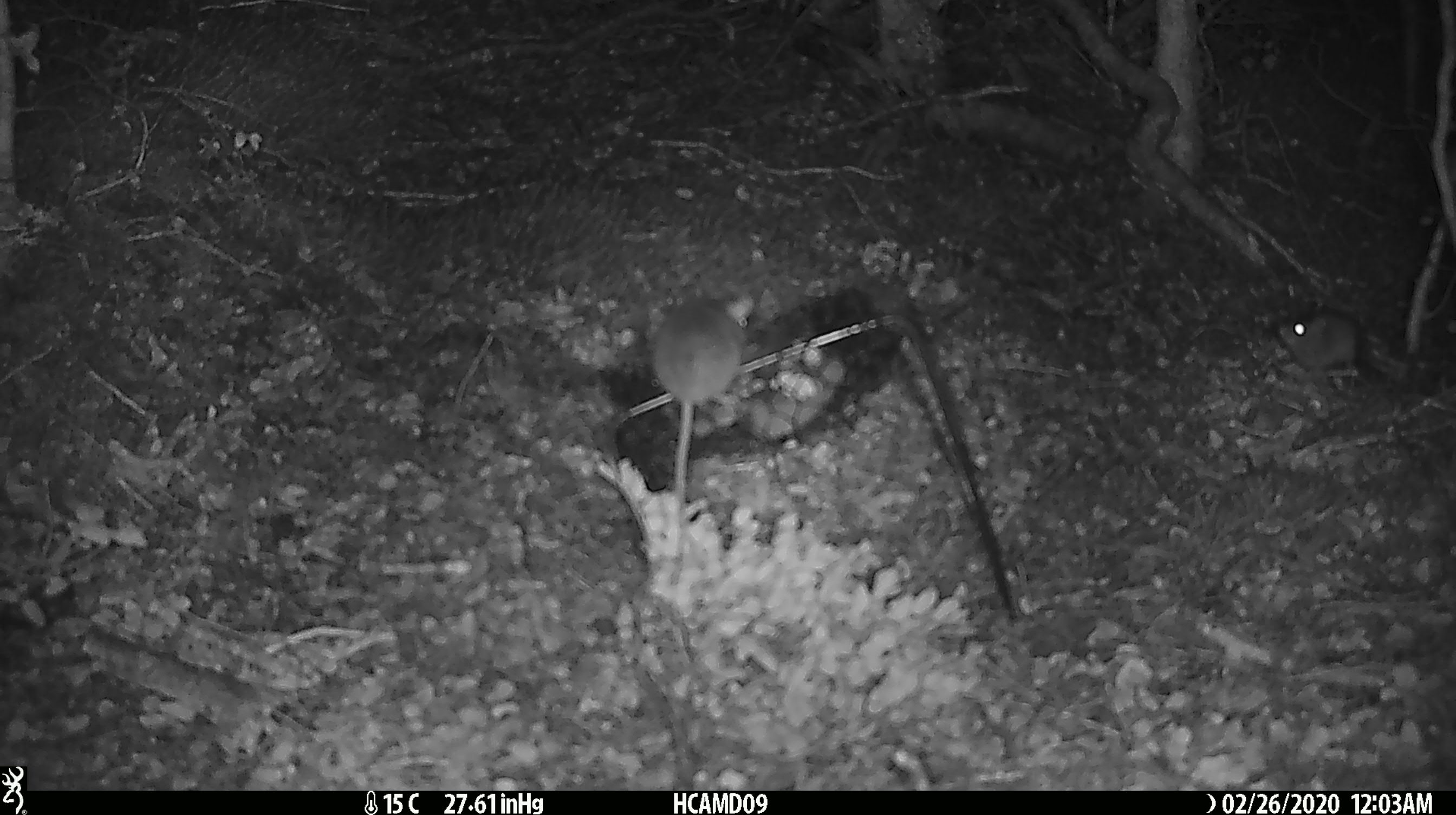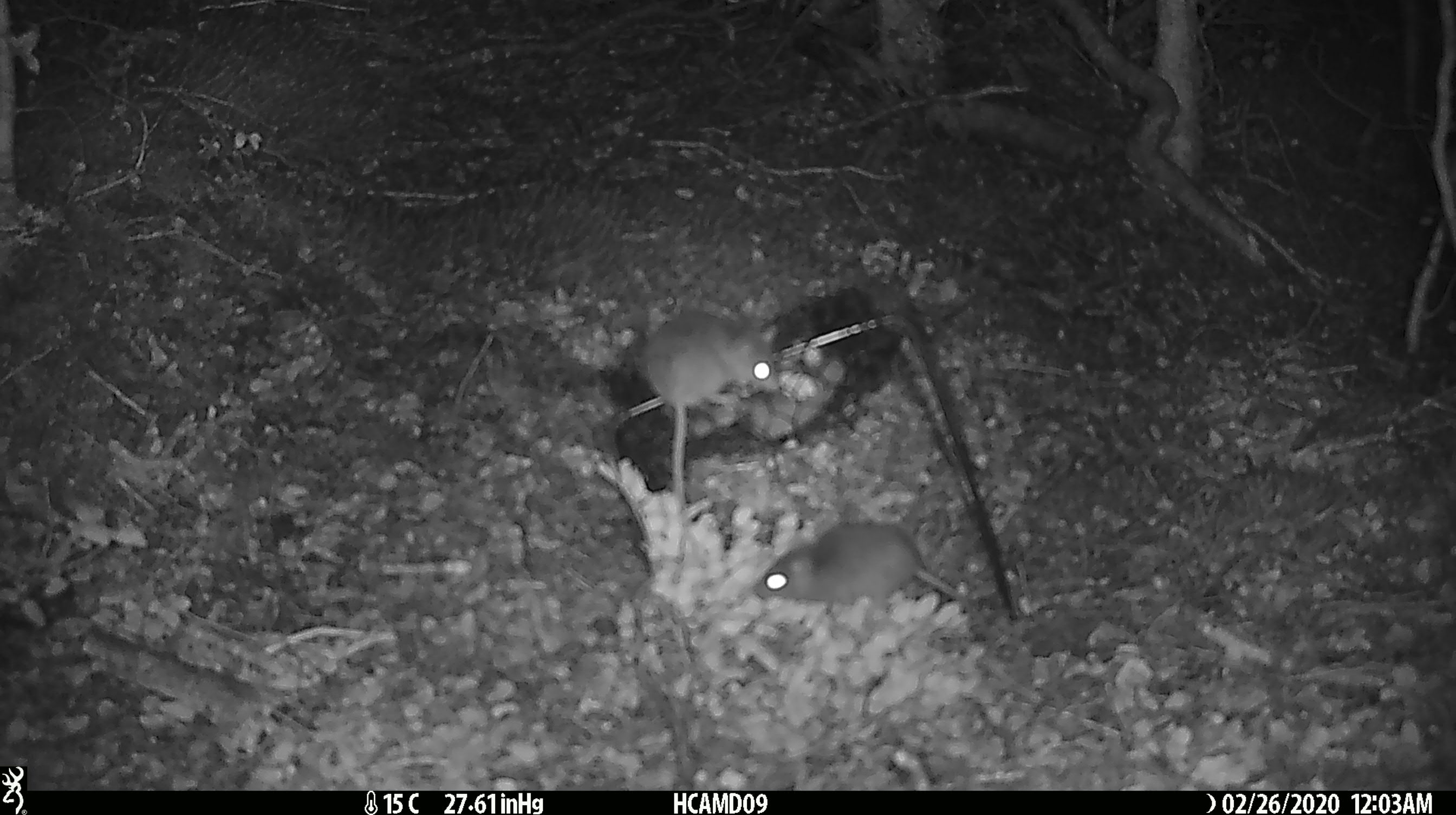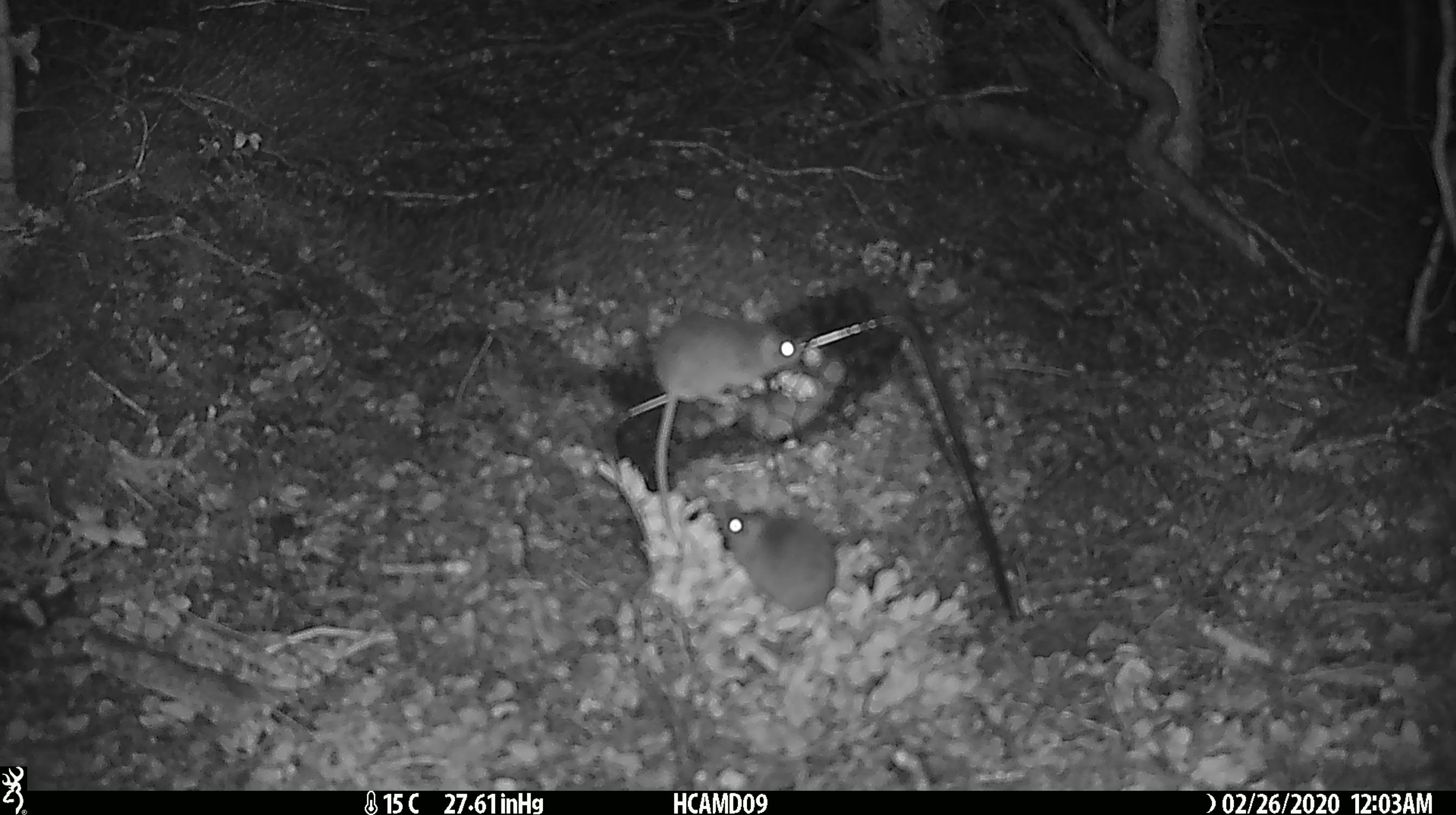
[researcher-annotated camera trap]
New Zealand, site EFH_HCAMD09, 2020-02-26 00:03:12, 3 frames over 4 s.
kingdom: Animalia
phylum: Chordata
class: Mammalia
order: Rodentia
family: Muridae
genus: Mus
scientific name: Mus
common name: mouse